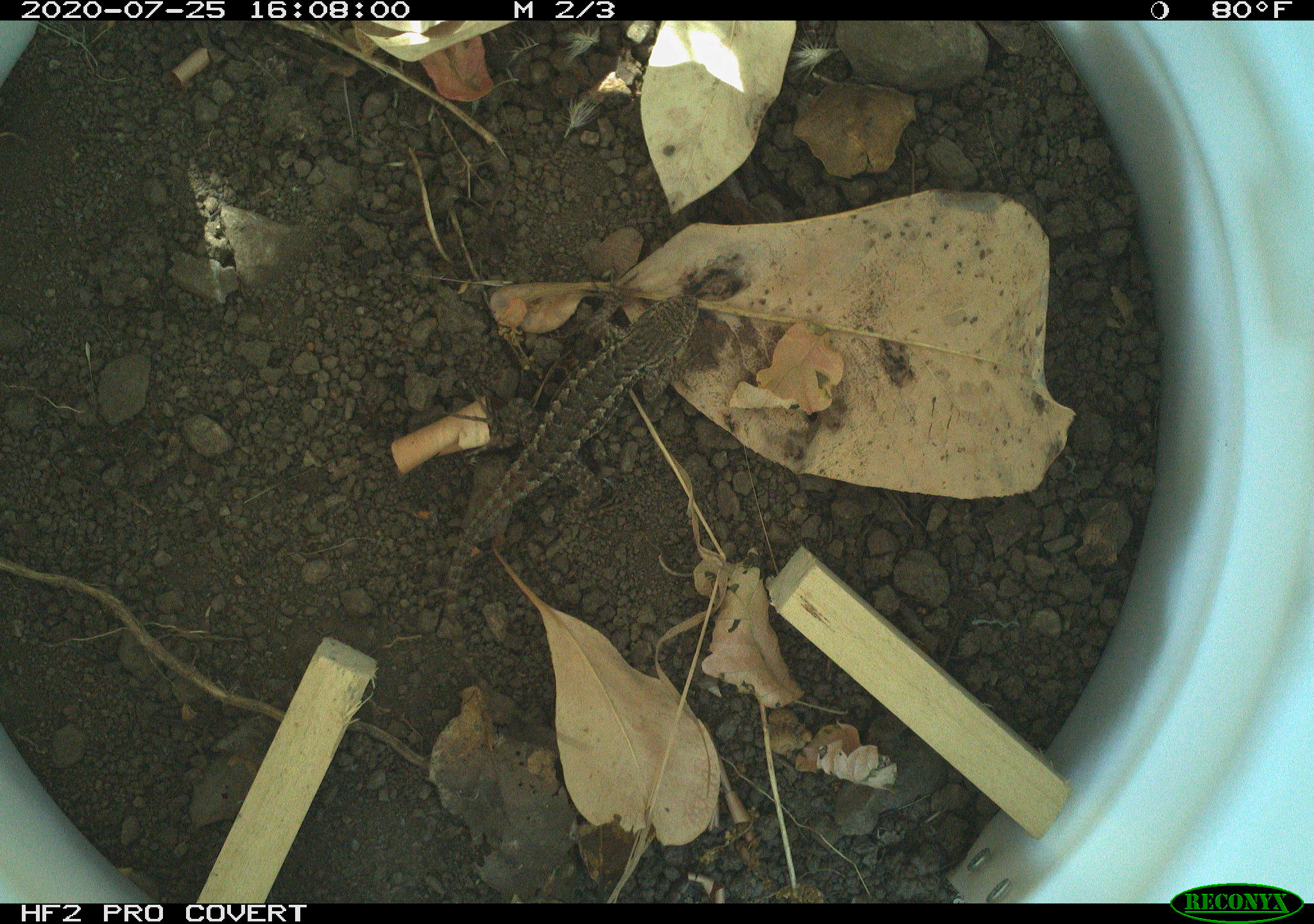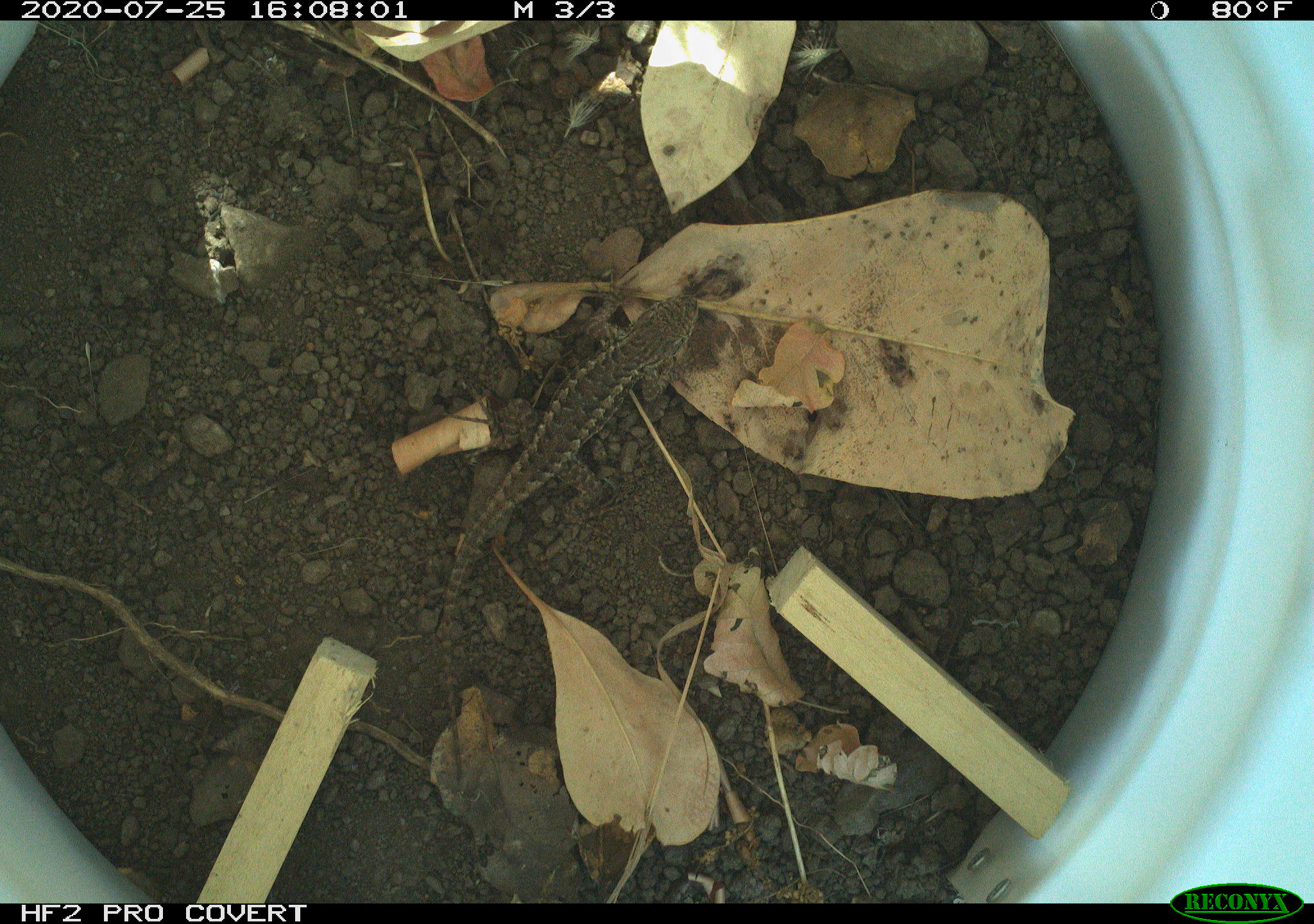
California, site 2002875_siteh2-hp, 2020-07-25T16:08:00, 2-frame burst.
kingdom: Animalia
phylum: Chordata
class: Reptilia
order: Squamata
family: Phrynosomatidae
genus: Sceloporus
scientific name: Sceloporus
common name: spiny lizards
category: sceloporus species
Sceloporus species (spiny lizards) (Sceloporus).